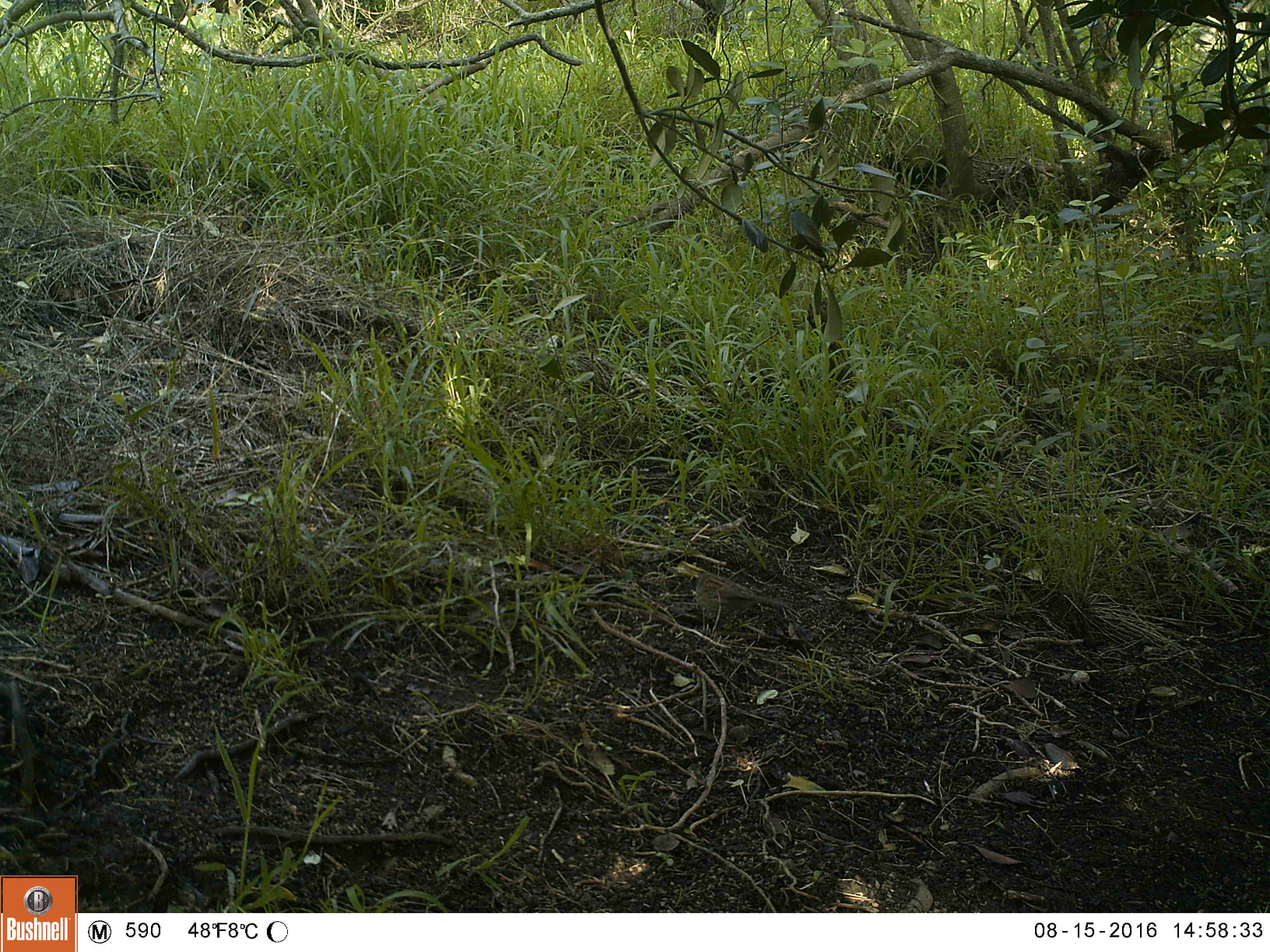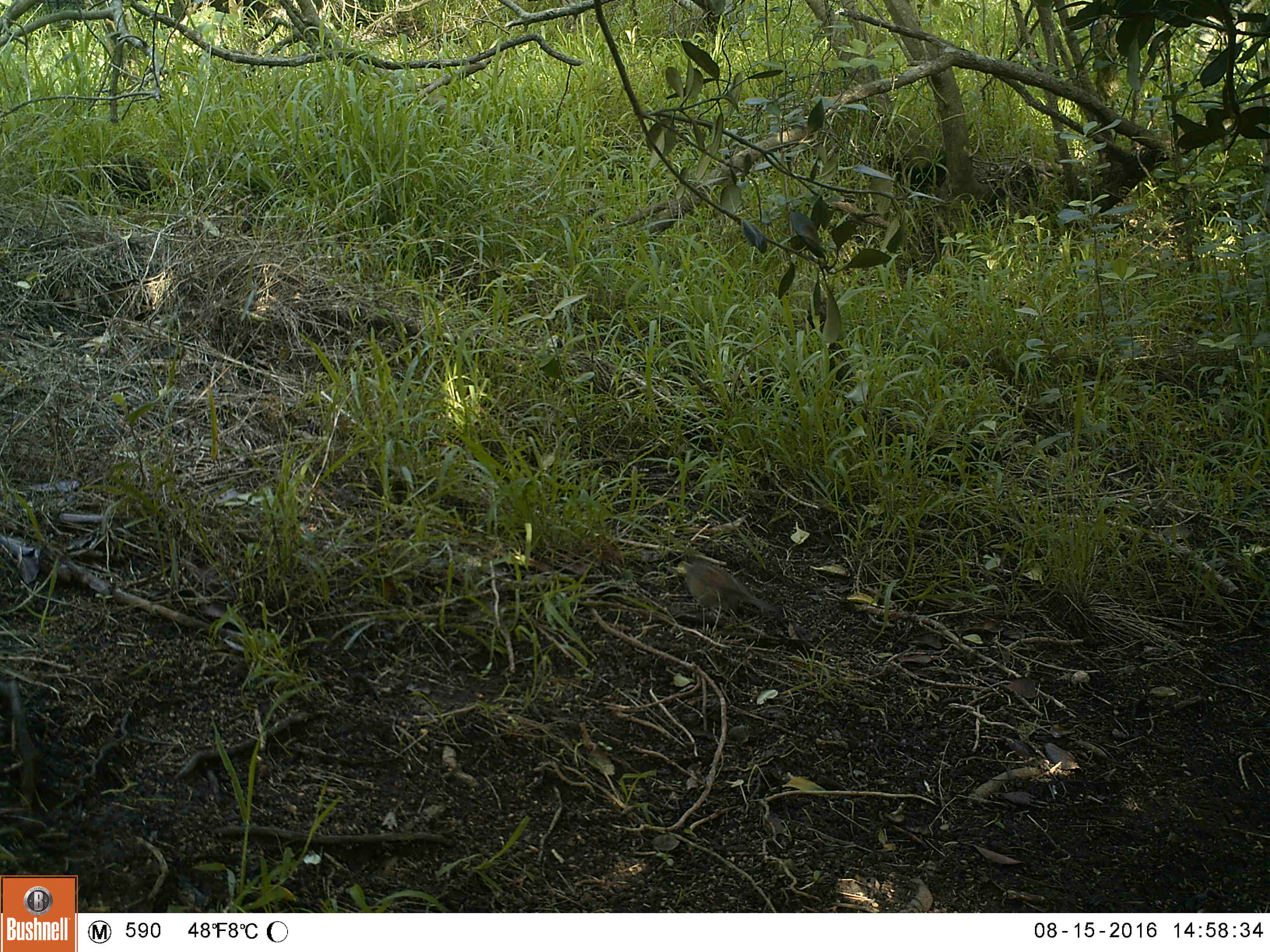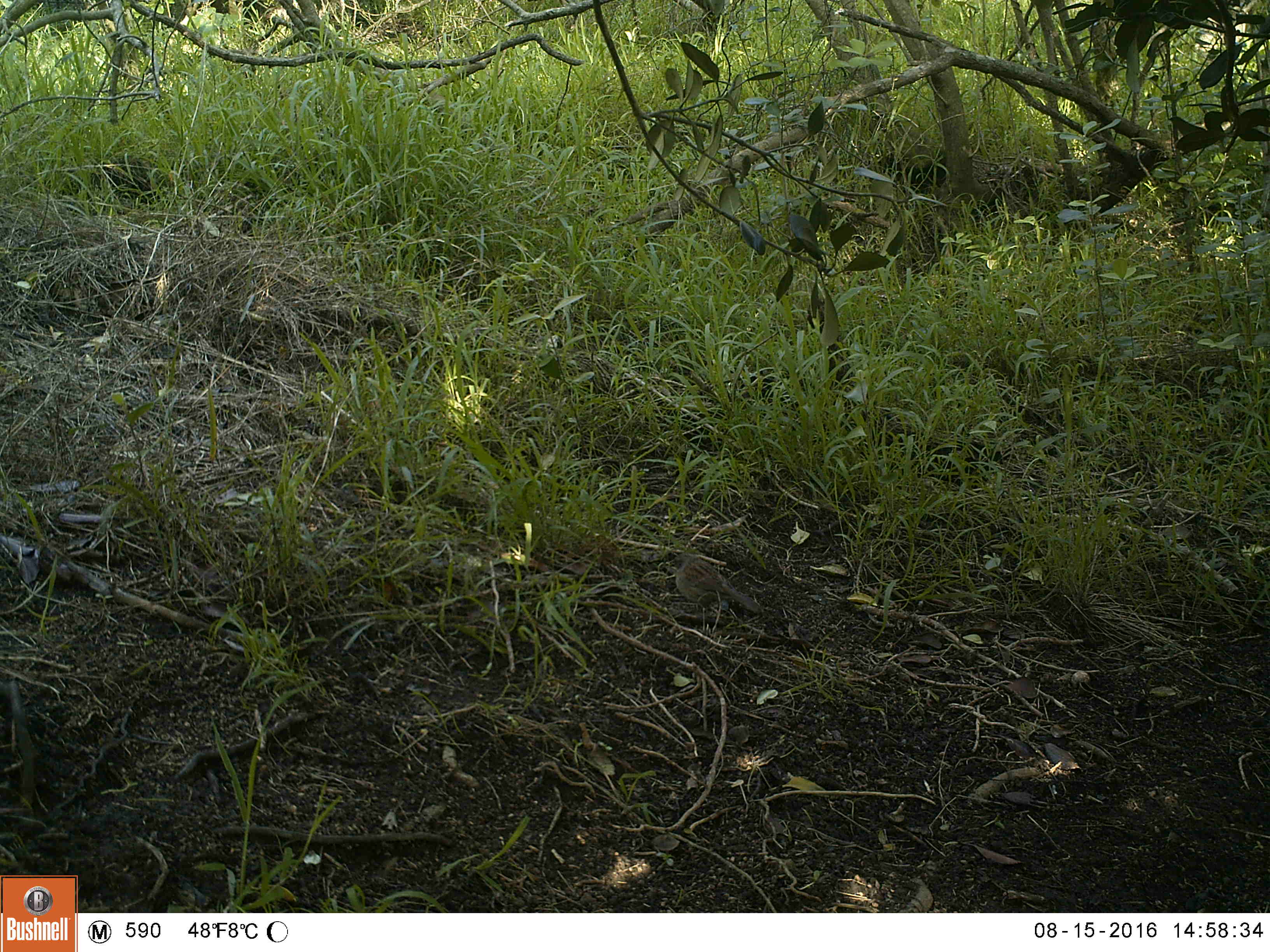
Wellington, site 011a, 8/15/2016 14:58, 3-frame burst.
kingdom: Animalia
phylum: Chordata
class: Aves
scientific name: Aves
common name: bird